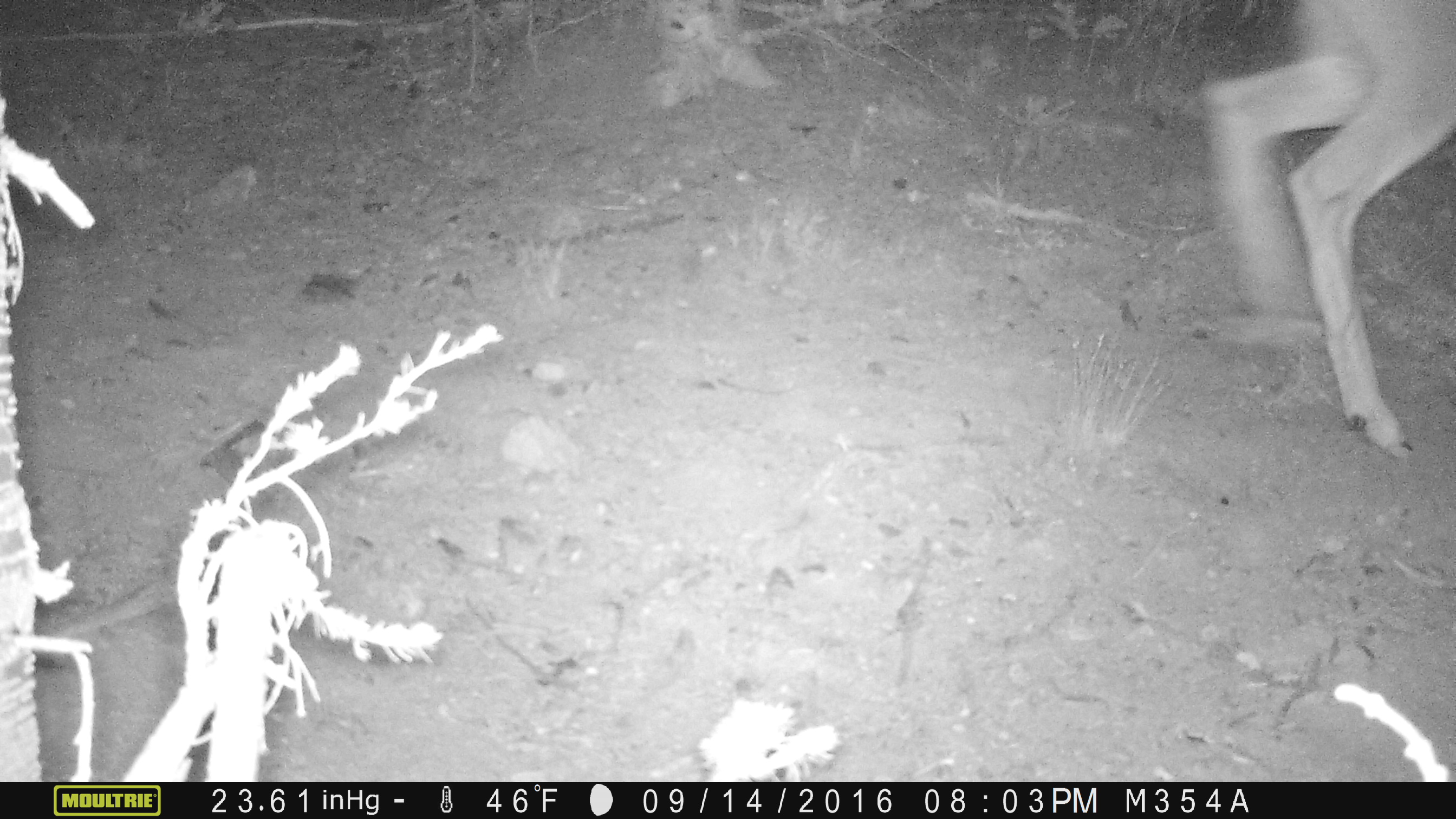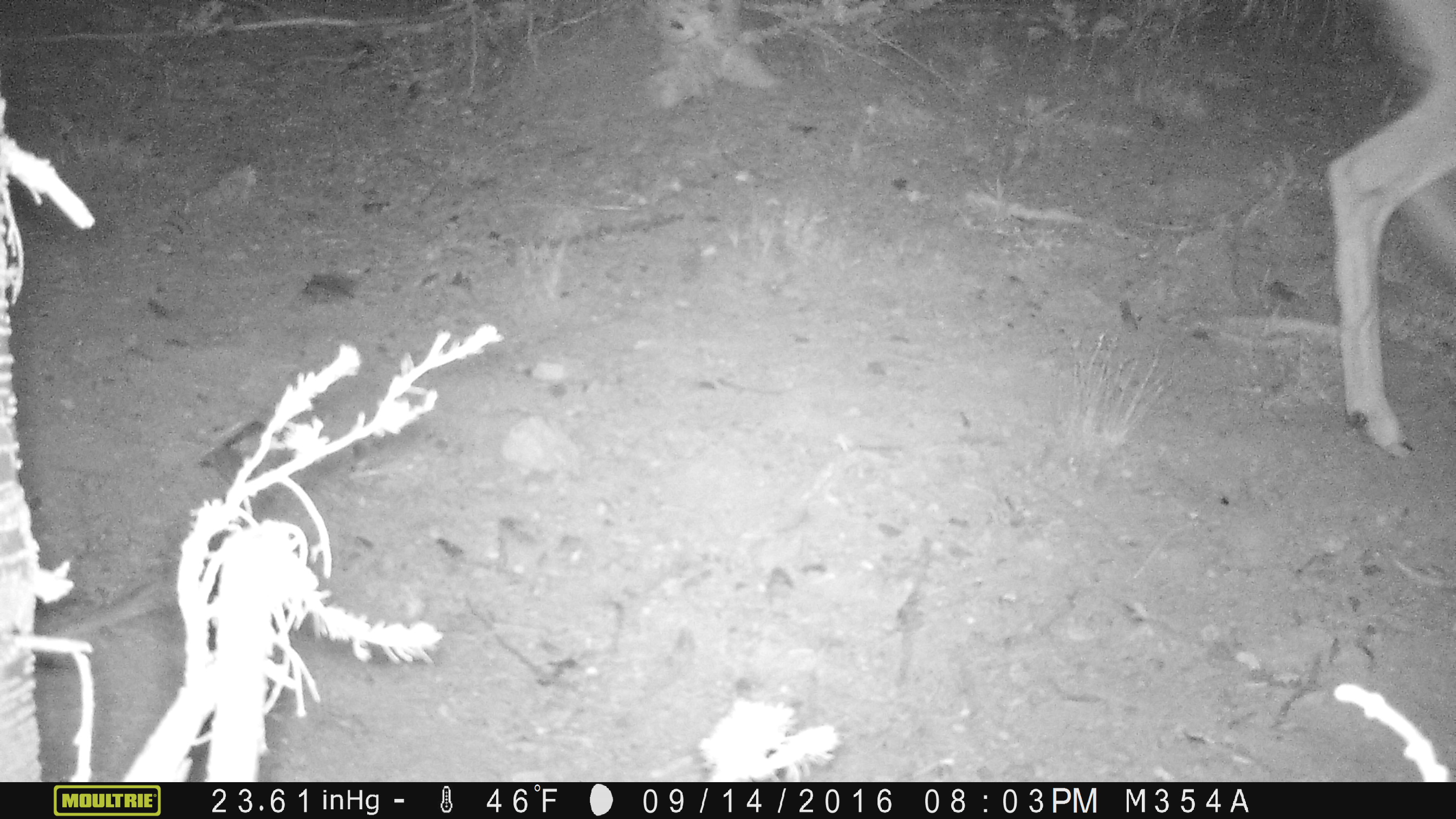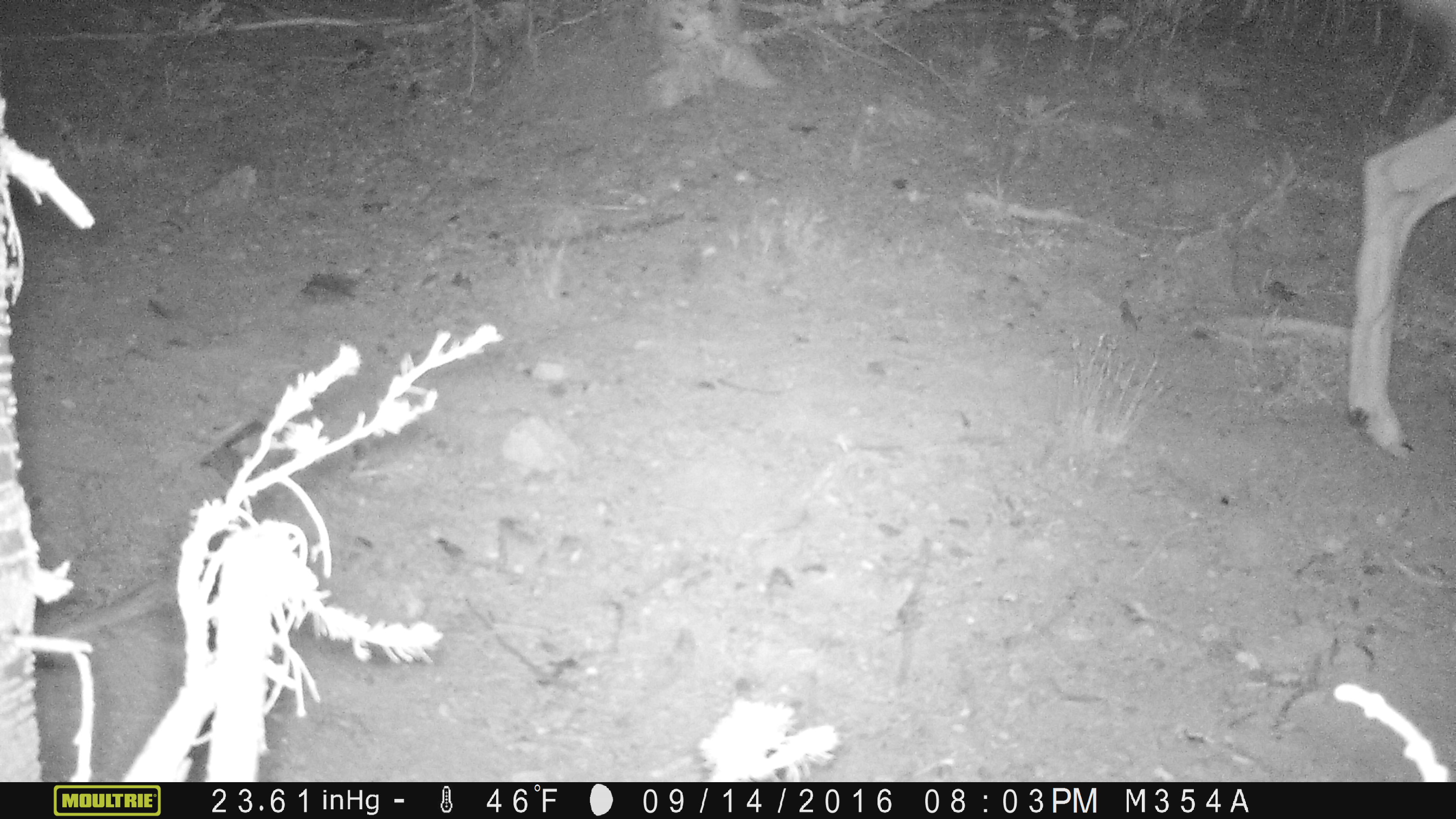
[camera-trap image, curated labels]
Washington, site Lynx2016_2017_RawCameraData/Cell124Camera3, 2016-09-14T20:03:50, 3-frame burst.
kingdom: Animalia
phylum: Chordata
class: Mammalia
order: Artiodactyla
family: Cervidae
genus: Odocoileus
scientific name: Odocoileus hemionus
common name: mule deer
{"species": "Odocoileus hemionus (mule deer)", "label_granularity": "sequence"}